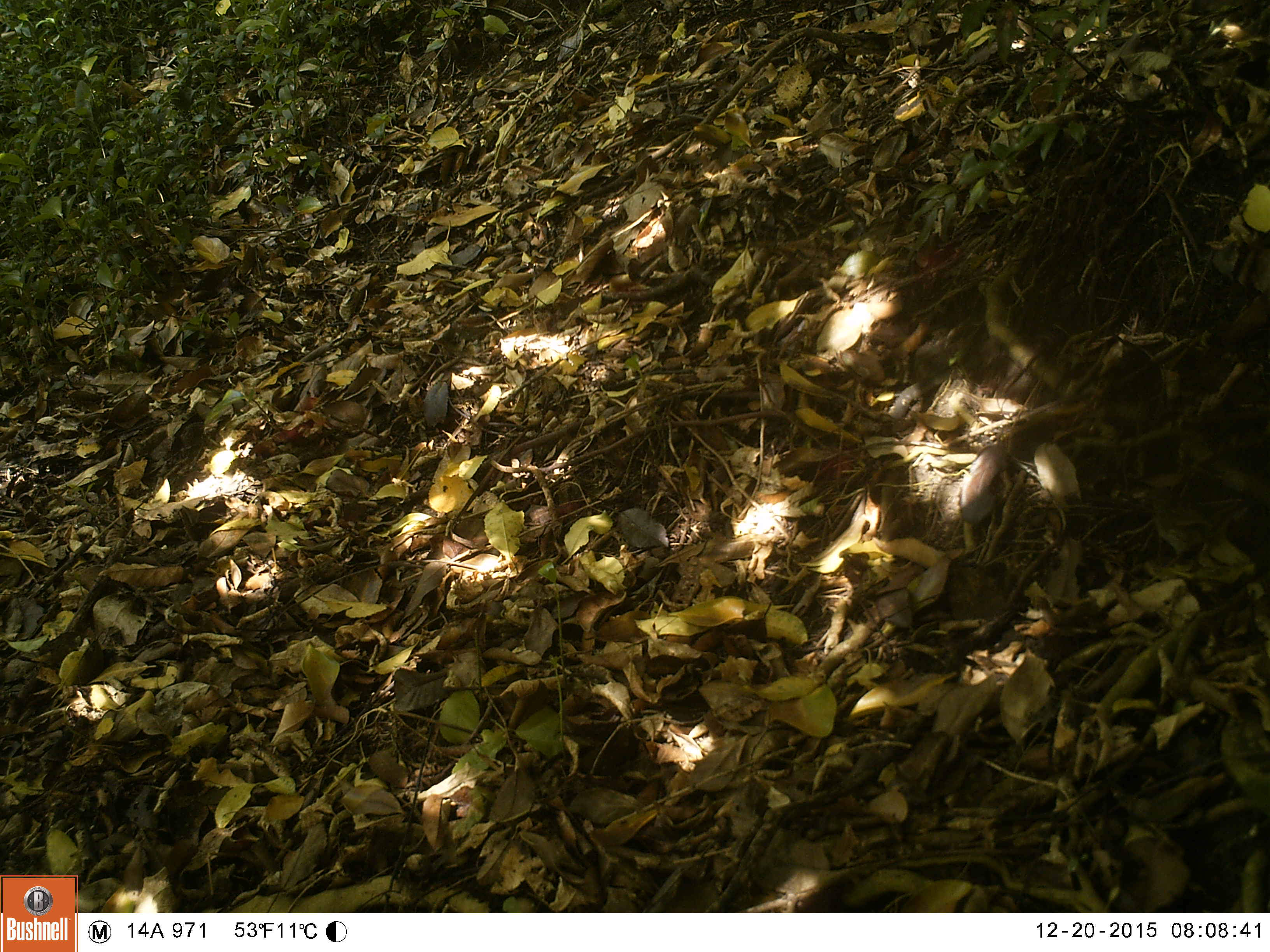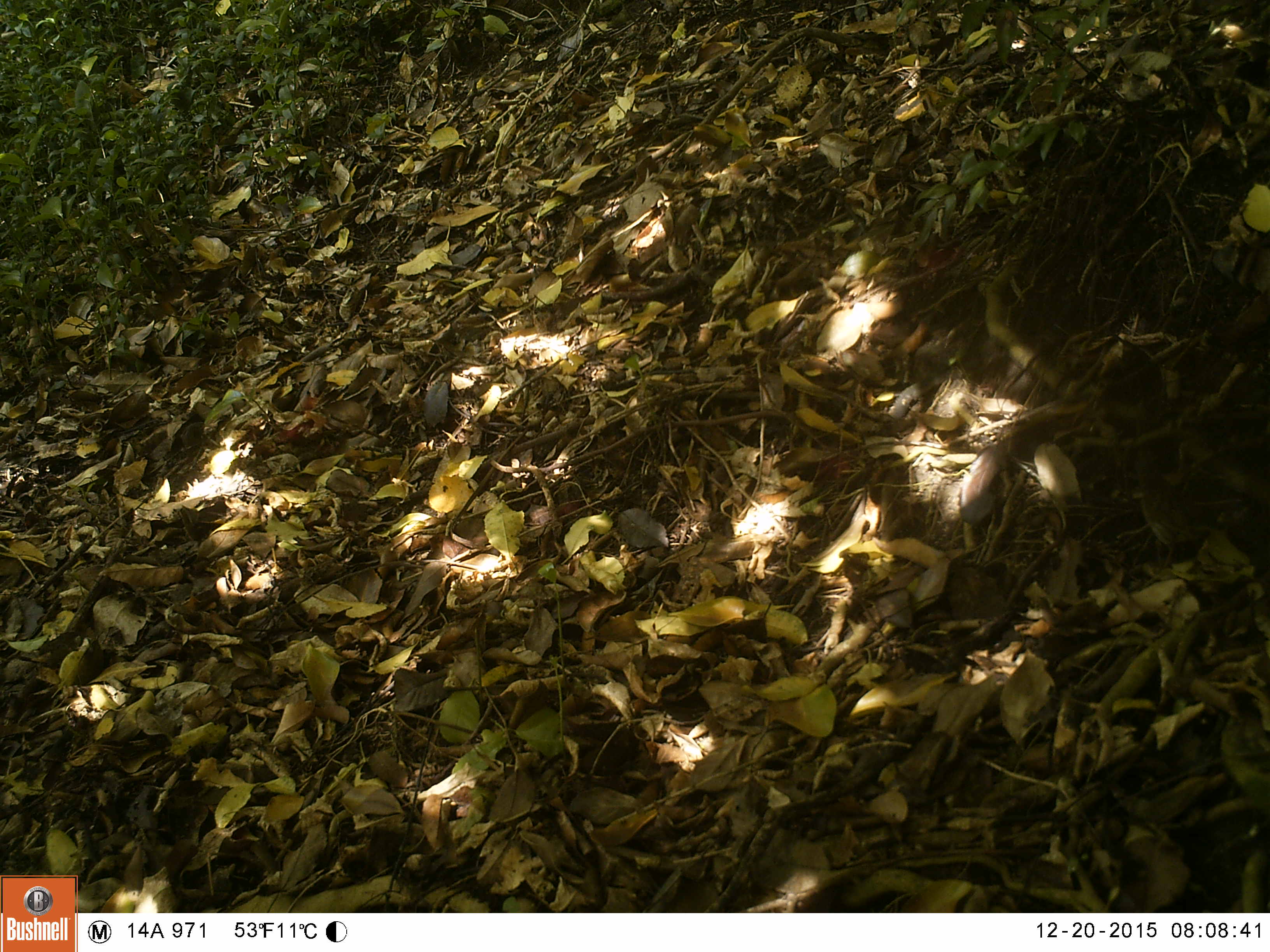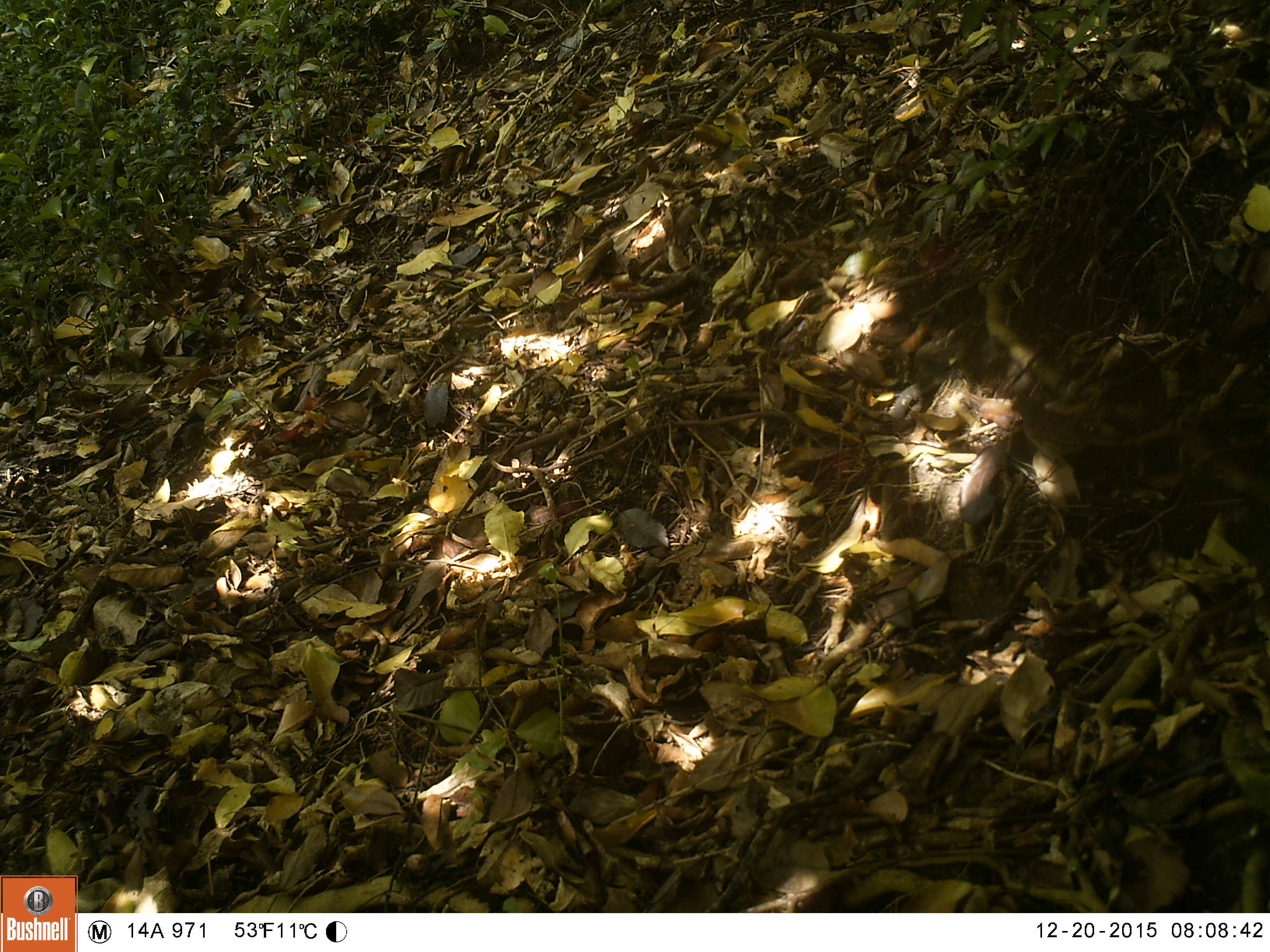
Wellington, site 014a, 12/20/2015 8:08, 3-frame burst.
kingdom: Animalia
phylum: Chordata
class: Aves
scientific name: Aves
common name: bird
Bird (Aves).